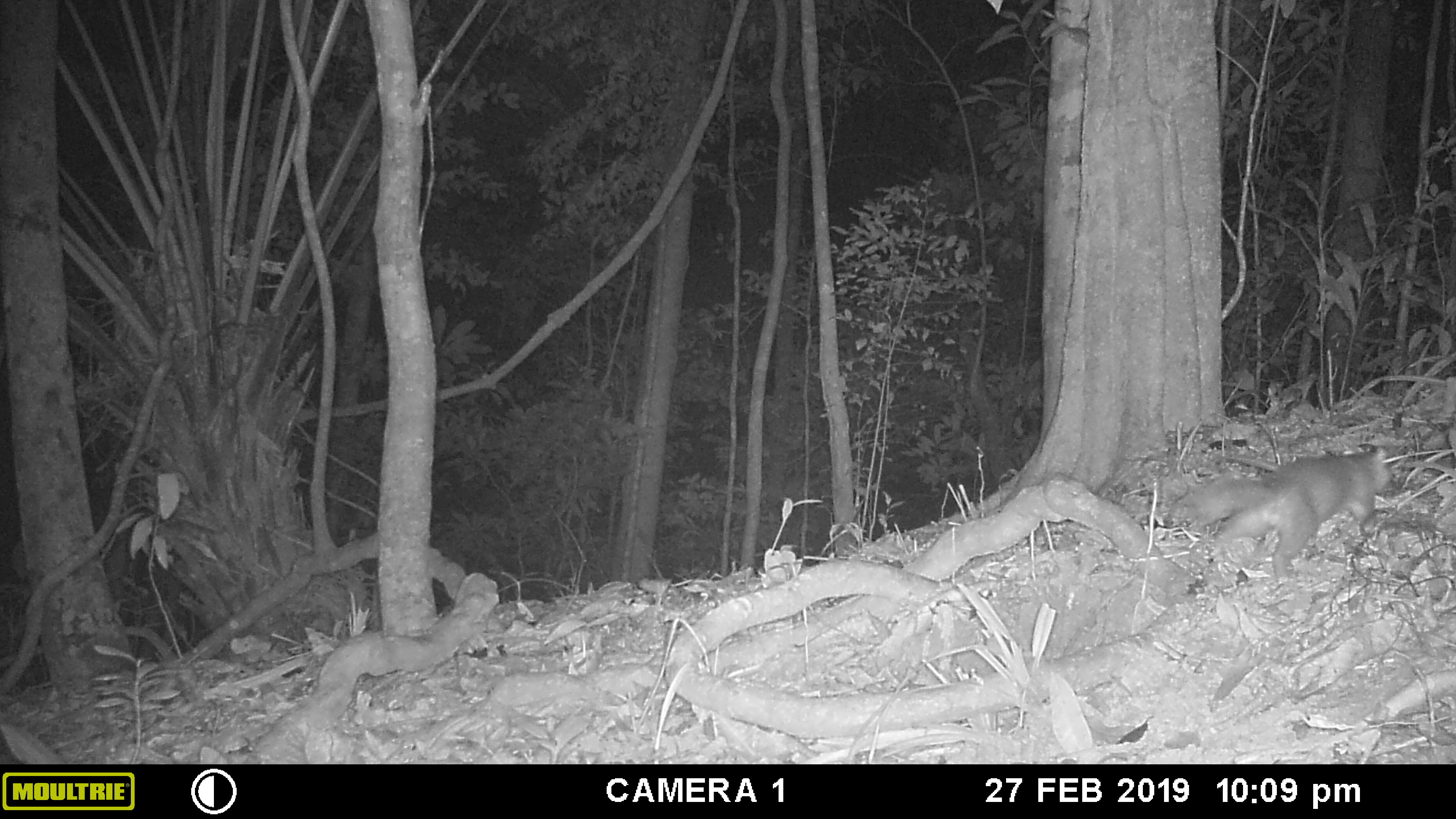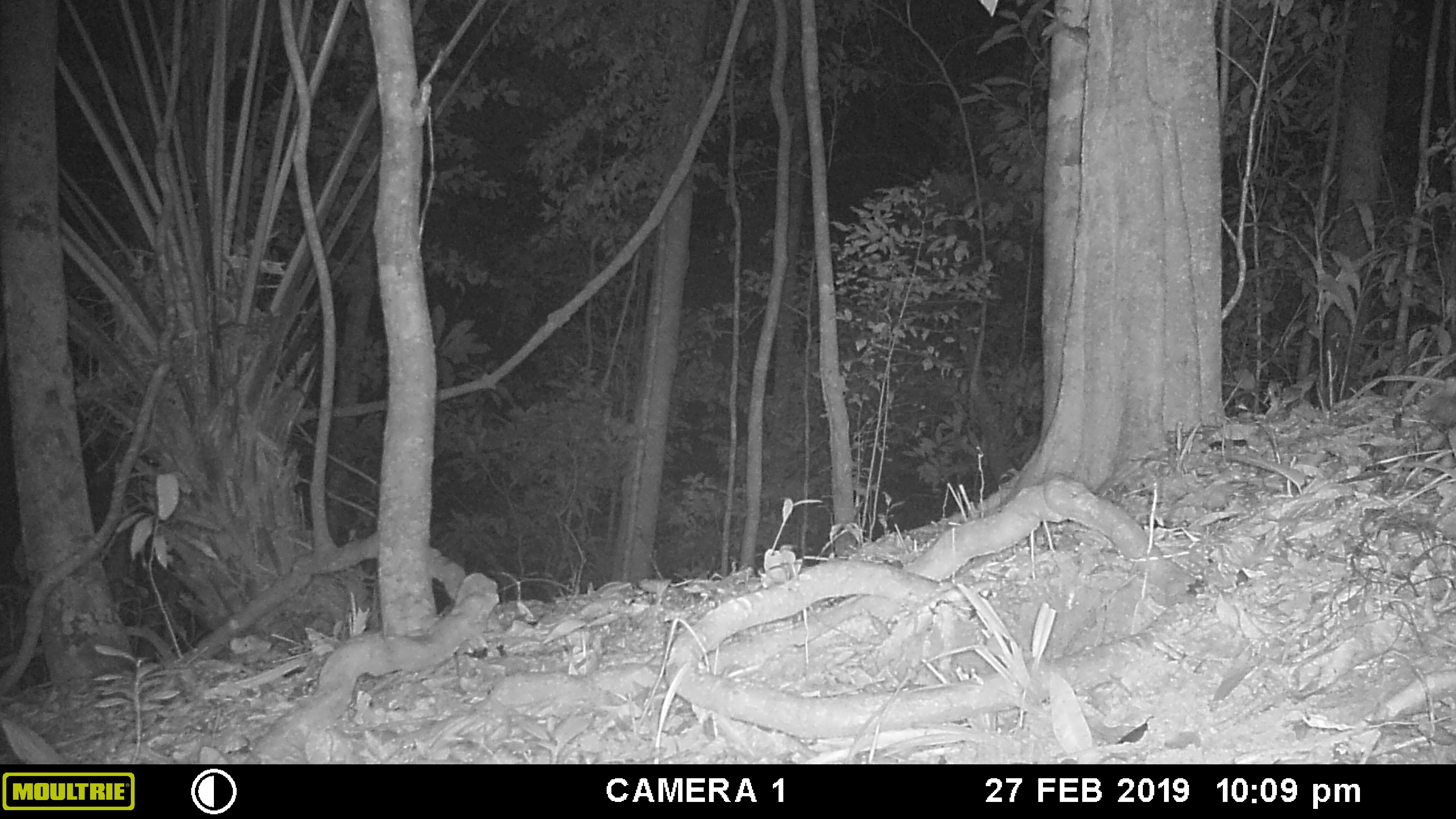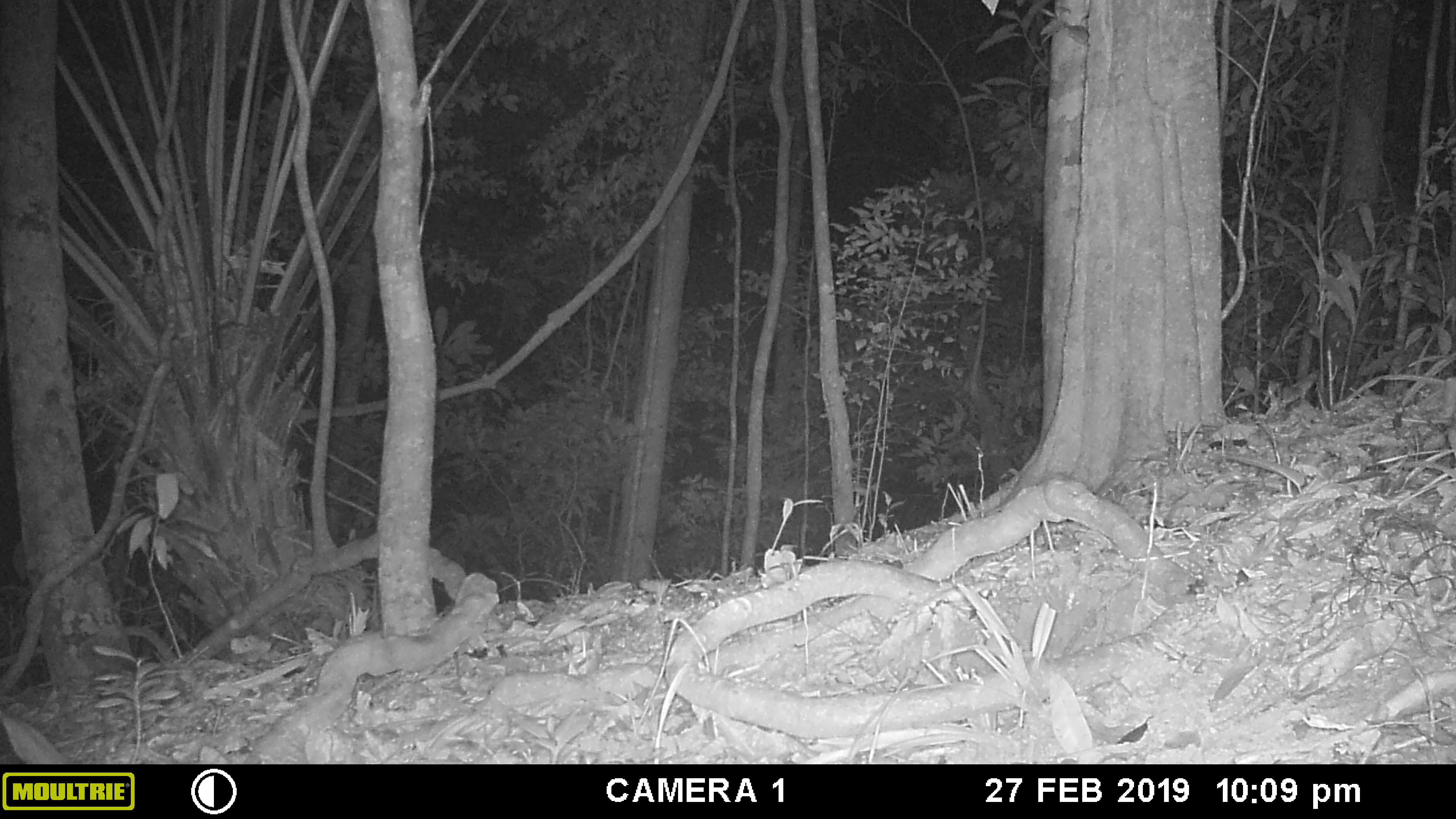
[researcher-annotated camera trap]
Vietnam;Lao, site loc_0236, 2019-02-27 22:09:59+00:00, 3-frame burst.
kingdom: Animalia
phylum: Chordata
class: Mammalia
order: Carnivora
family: Mustelidae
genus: Melogale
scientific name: Melogale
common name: ferret badger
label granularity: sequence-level